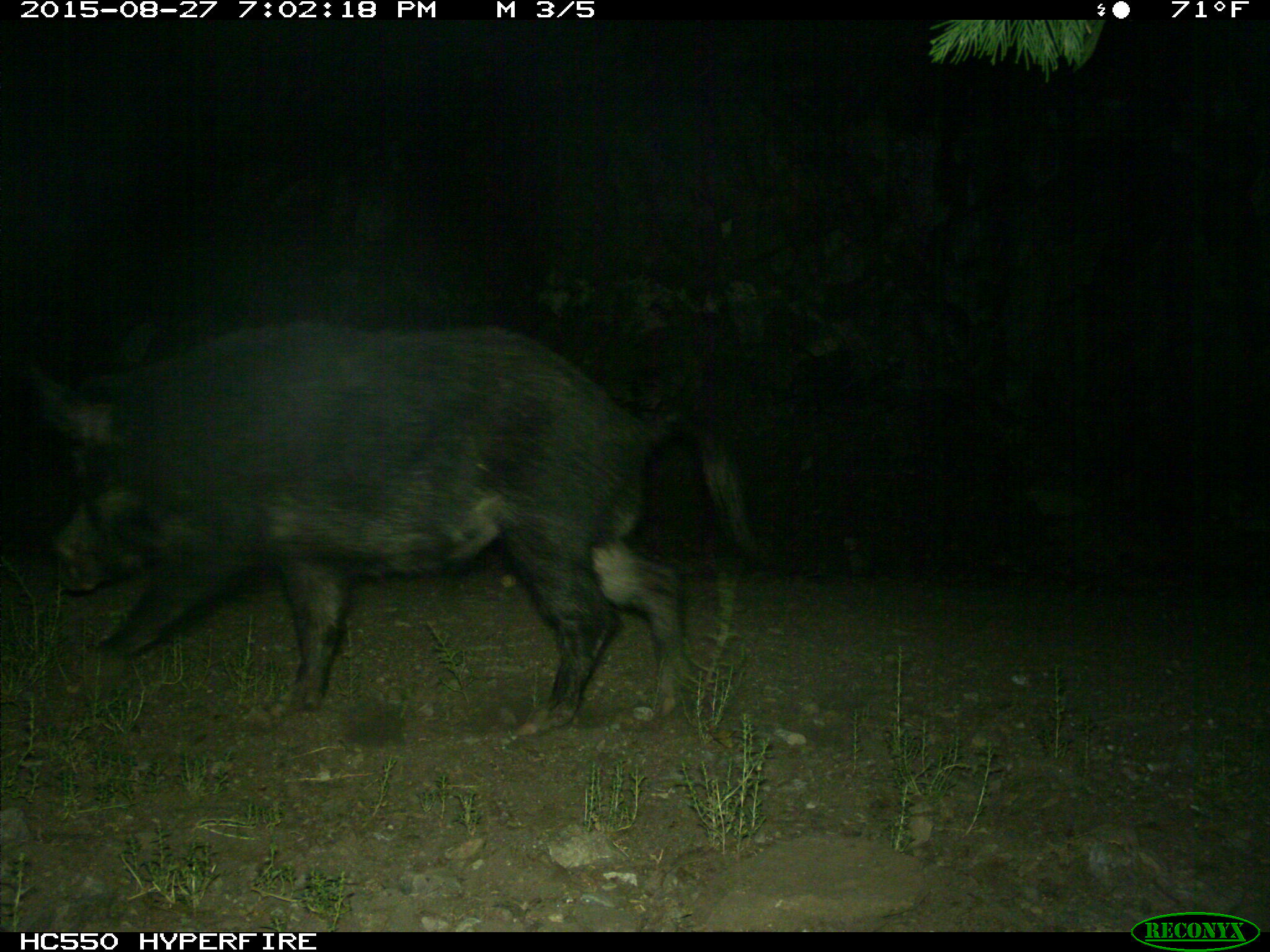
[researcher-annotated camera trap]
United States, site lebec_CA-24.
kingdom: Animalia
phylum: Chordata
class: Mammalia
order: Artiodactyla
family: Suidae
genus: Sus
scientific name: Sus scrofa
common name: wild boar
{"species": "Sus scrofa (wild boar)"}